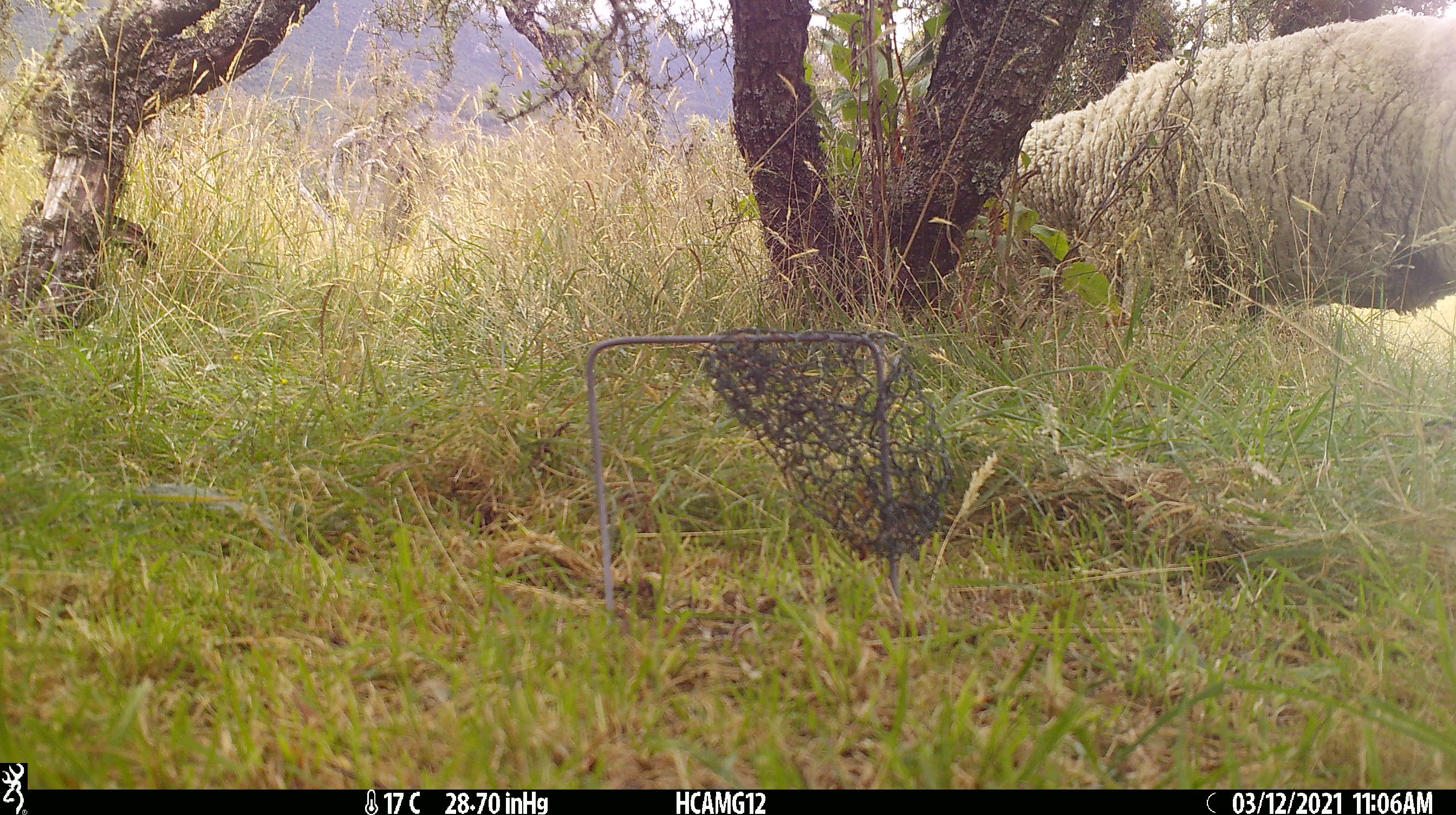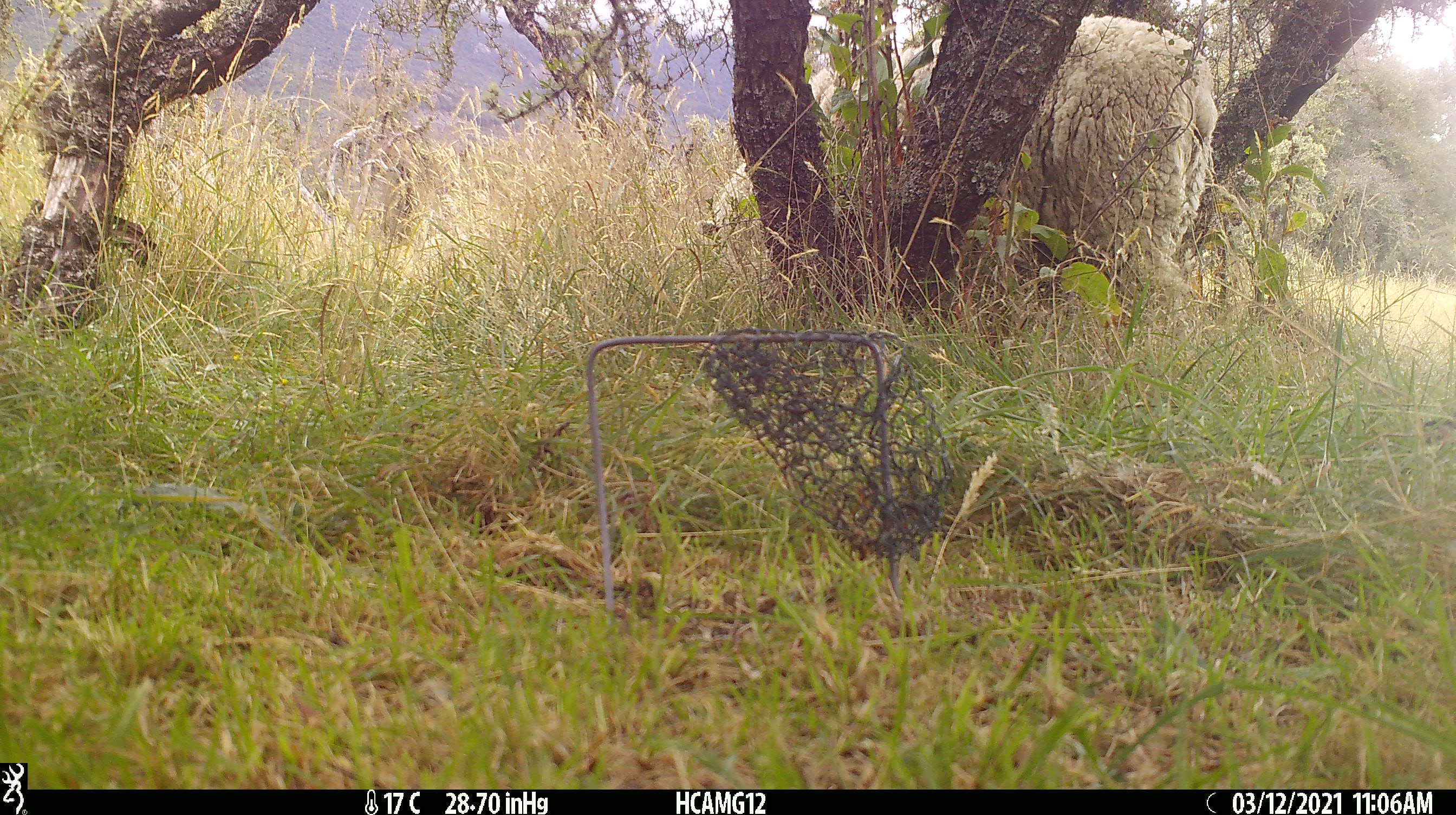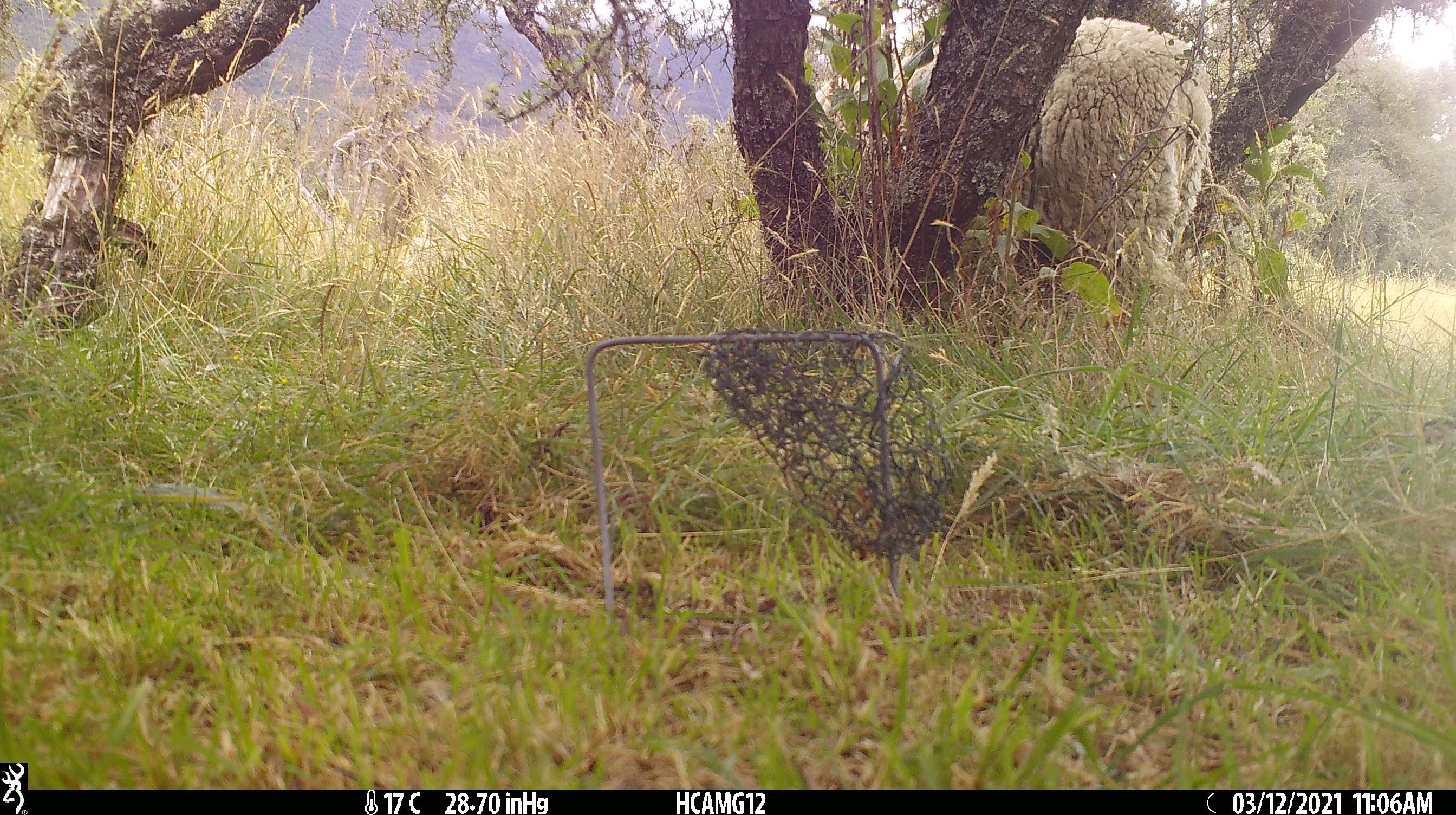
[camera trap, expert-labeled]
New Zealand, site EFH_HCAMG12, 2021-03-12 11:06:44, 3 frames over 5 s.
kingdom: Animalia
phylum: Chordata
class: Mammalia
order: Artiodactyla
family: Bovidae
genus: Ovis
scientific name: Ovis aries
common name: domestic sheep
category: sheep